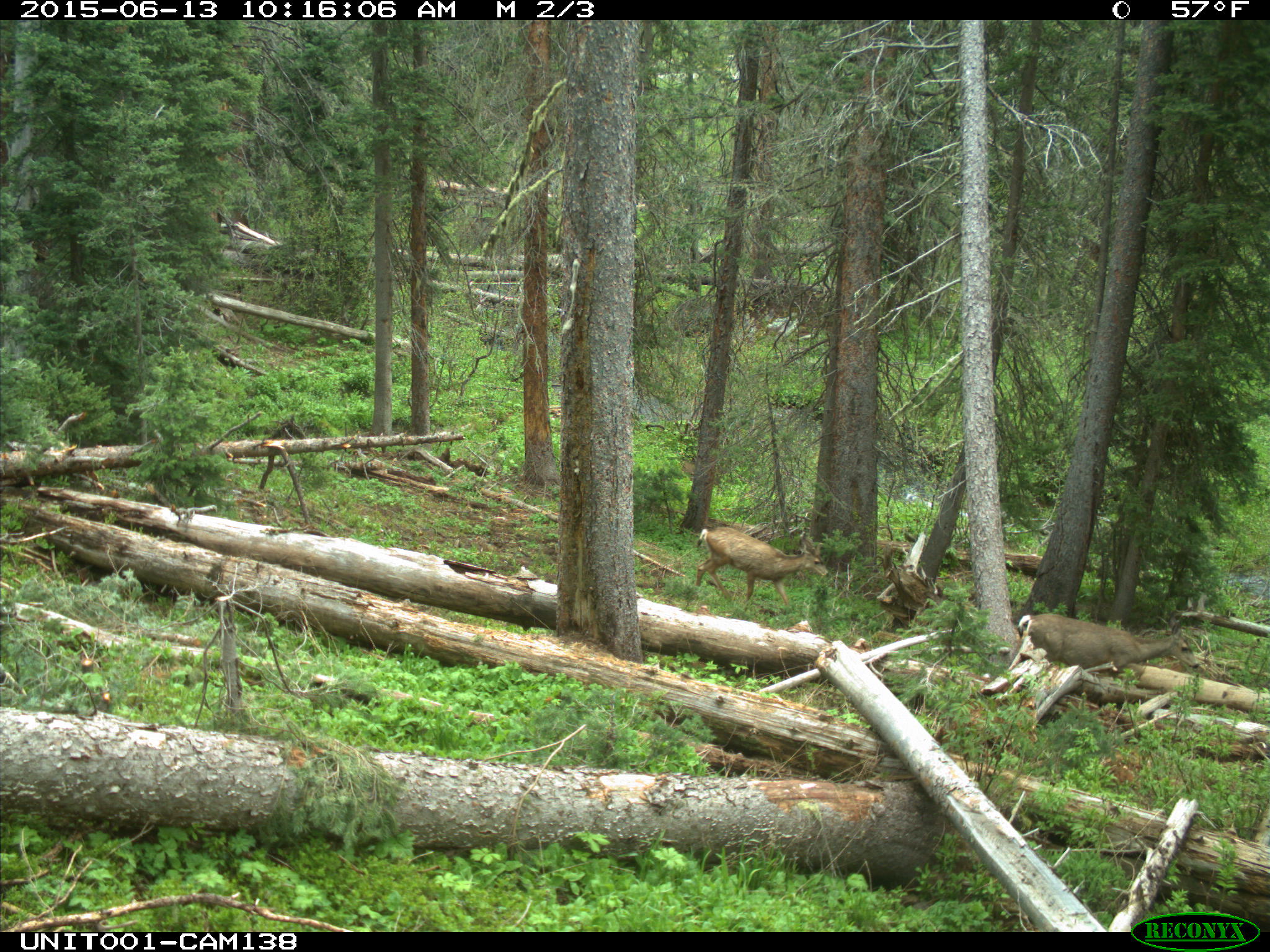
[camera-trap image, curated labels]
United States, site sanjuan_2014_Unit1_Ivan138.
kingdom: Animalia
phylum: Chordata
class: Mammalia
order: Artiodactyla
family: Cervidae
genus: Odocoileus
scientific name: Odocoileus hemionus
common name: mule deer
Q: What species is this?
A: Odocoileus hemionus (mule deer).